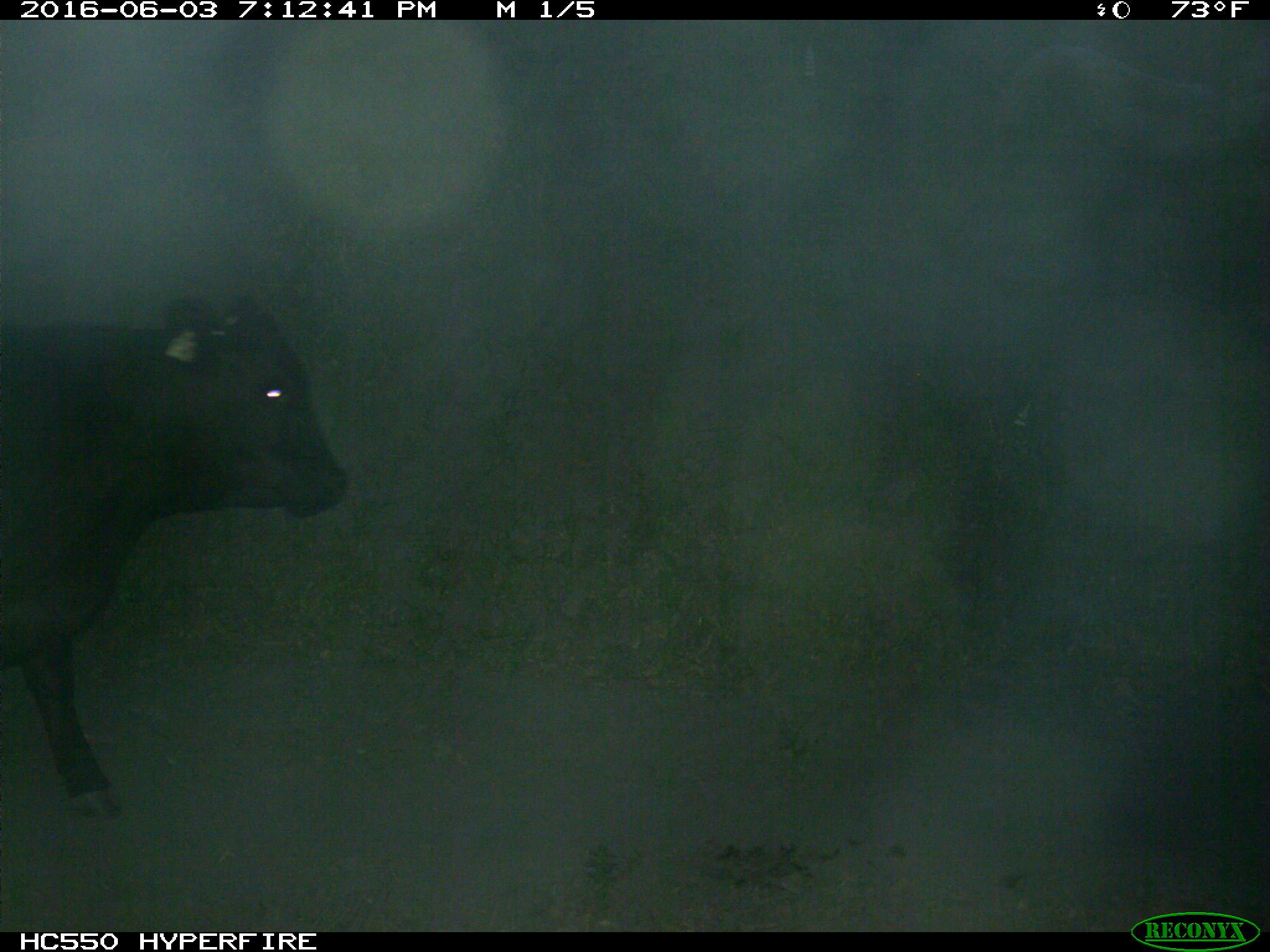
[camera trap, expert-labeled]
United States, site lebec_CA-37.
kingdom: Animalia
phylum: Chordata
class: Mammalia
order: Artiodactyla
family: Bovidae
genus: Bos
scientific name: Bos taurus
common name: domestic cow